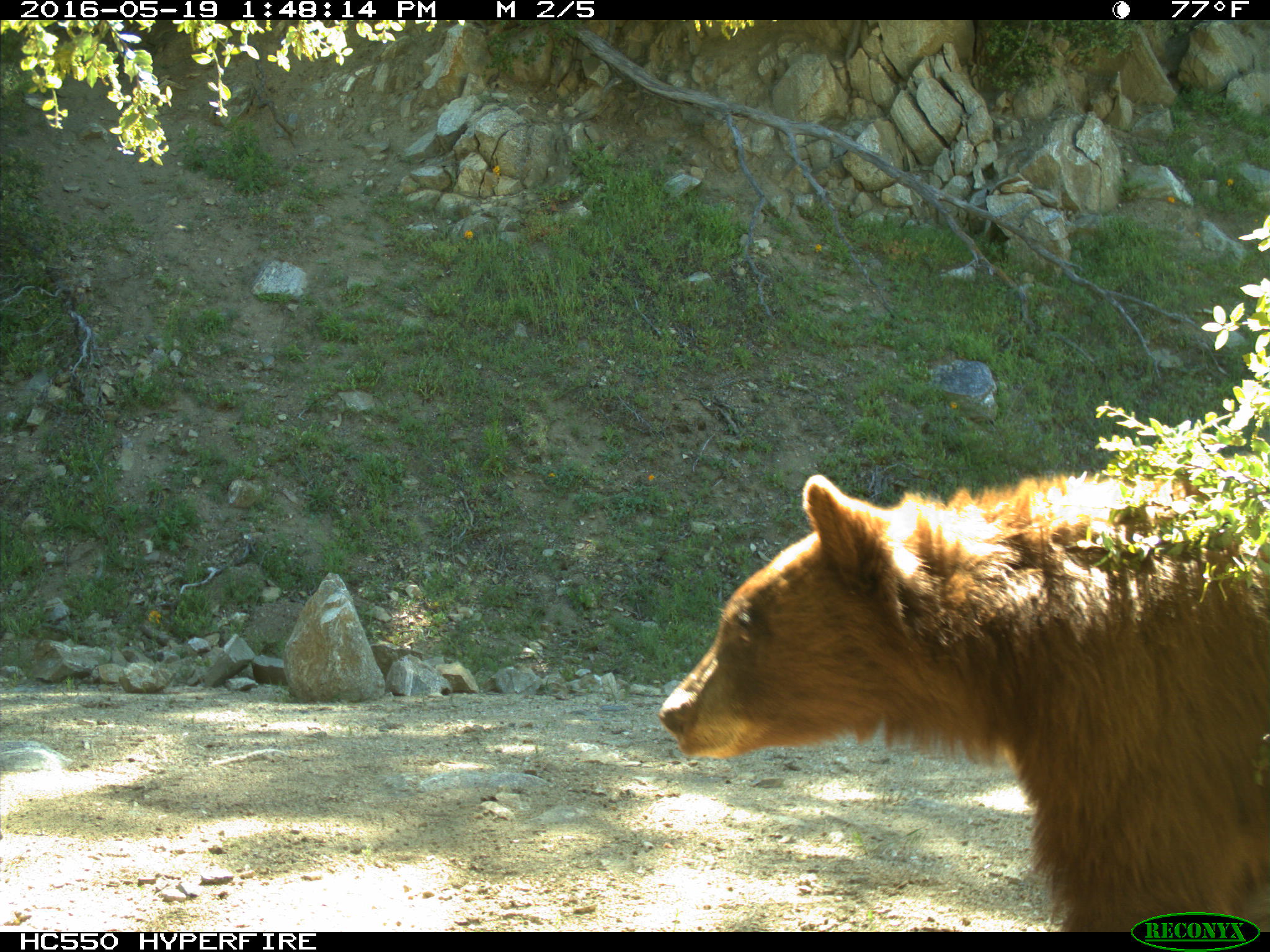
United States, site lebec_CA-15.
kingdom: Animalia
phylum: Chordata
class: Mammalia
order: Carnivora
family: Ursidae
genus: Ursus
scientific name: Ursus americanus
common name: american black bear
Ursus americanus (american black bear).